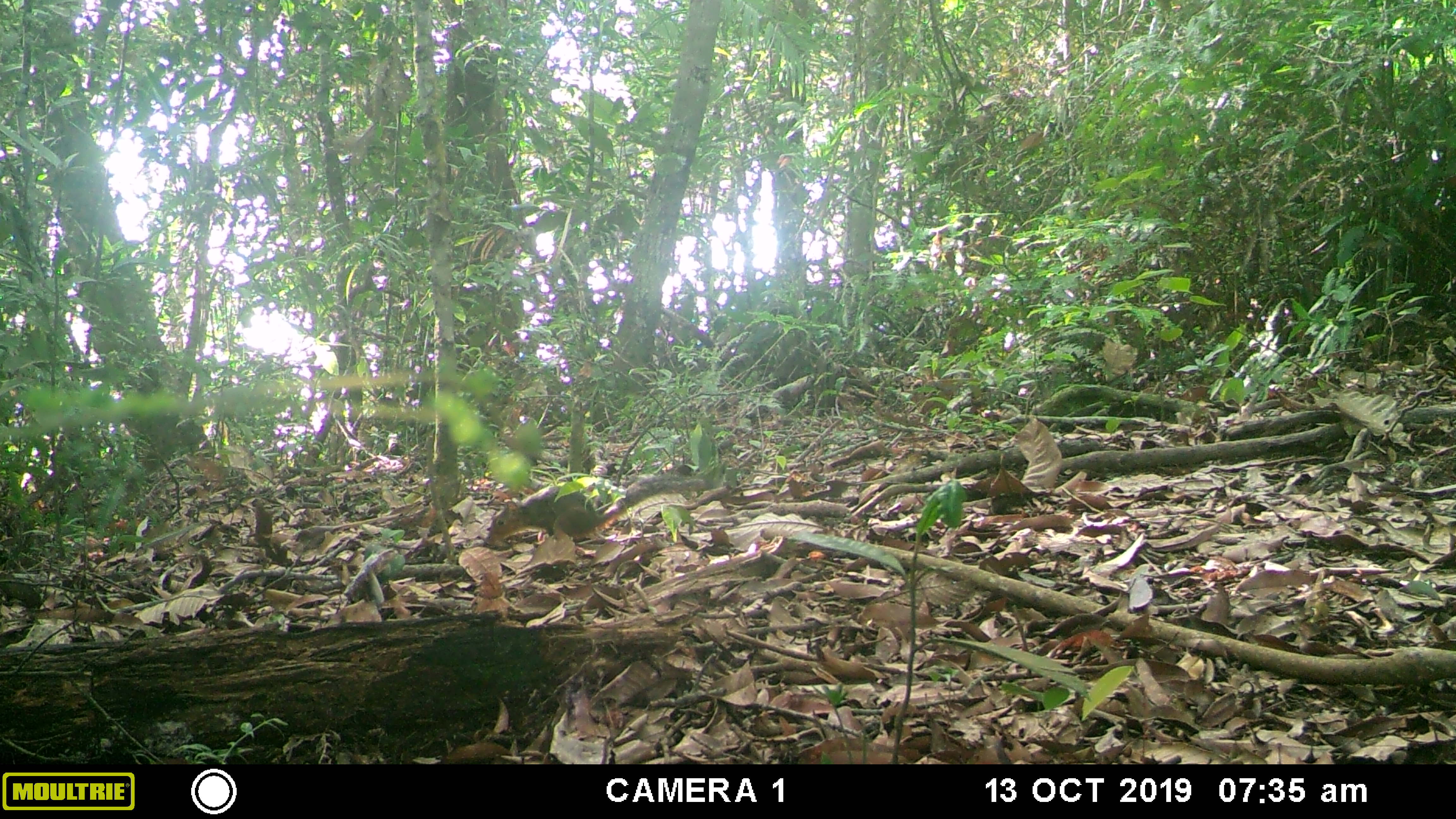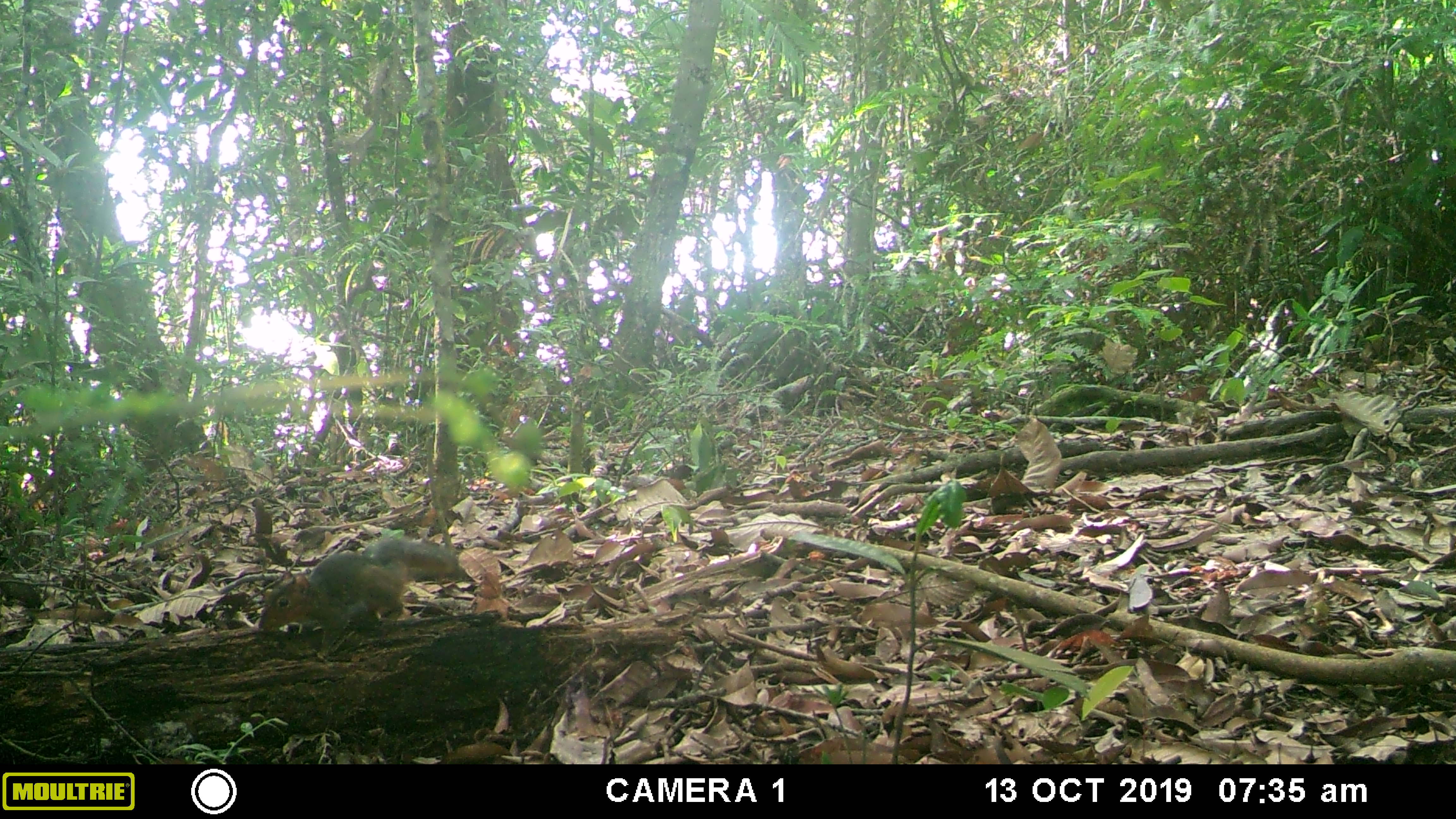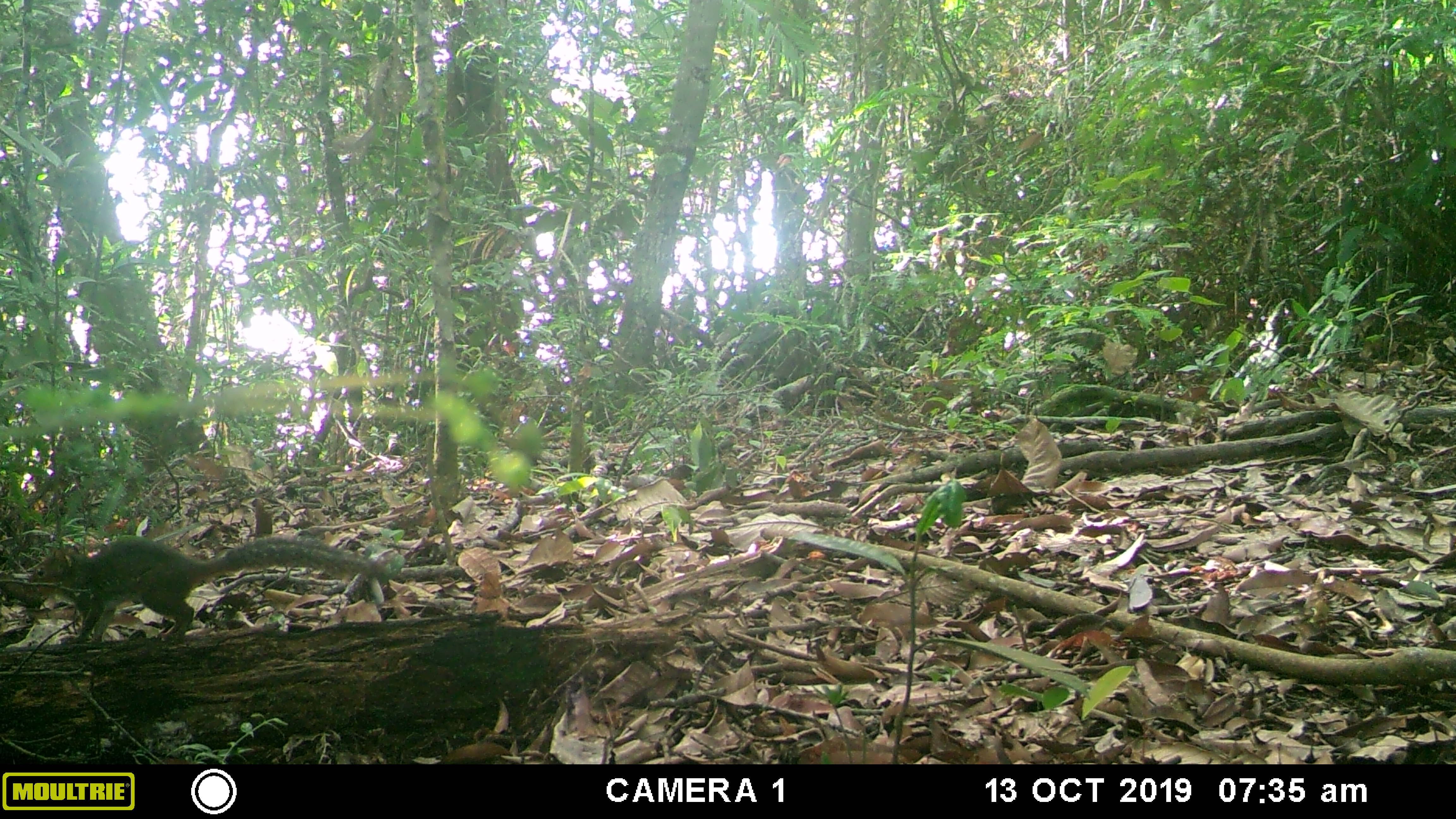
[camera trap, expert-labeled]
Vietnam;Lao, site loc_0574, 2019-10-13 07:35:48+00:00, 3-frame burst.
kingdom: Animalia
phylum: Chordata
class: Mammalia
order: Rodentia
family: Sciuridae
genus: Dremomys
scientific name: Dremomys rufigenis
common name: red-cheeked squirrel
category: red cheeked squirrel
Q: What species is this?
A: Red cheeked squirrel (red-cheeked squirrel) (Dremomys rufigenis).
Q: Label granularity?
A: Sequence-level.